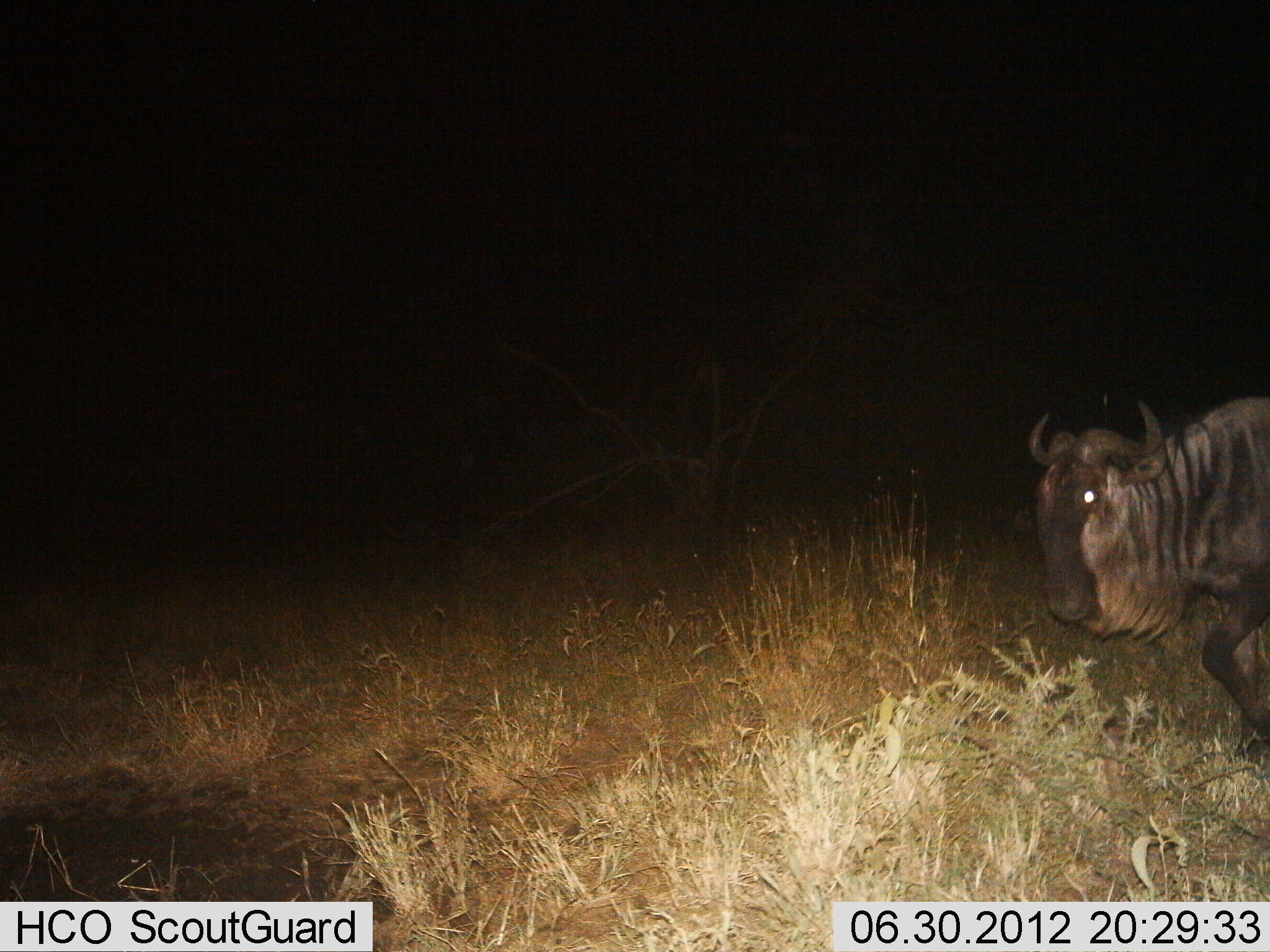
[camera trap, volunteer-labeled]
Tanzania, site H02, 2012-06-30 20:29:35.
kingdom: Animalia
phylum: Chordata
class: Mammalia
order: Artiodactyla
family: Bovidae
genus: Connochaetes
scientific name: Connochaetes taurinus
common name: blue wildebeest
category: wildebeest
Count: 1.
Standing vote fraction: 20%.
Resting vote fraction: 0%.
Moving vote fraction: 80%.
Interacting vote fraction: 0%.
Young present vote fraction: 0%.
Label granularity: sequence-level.